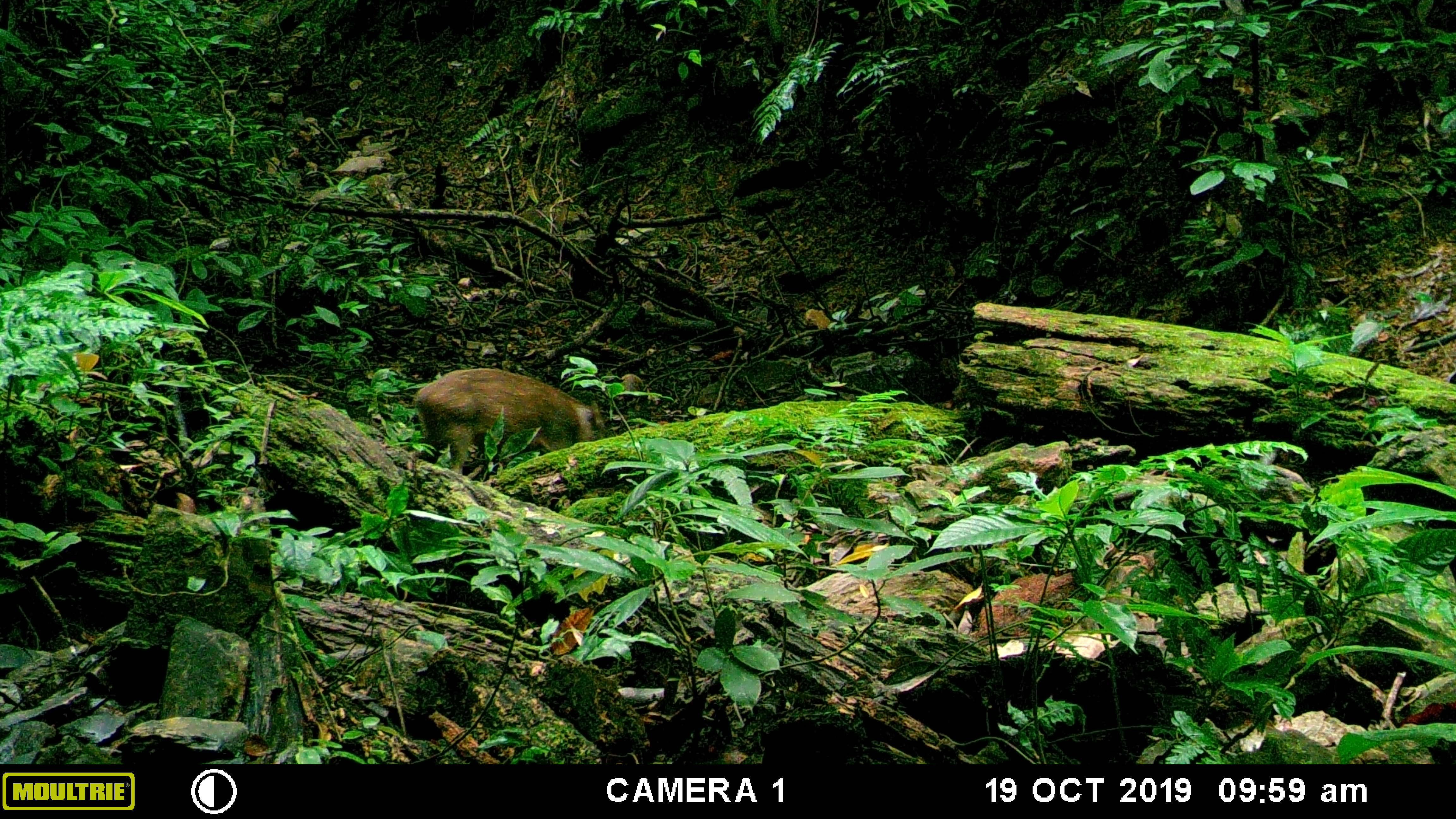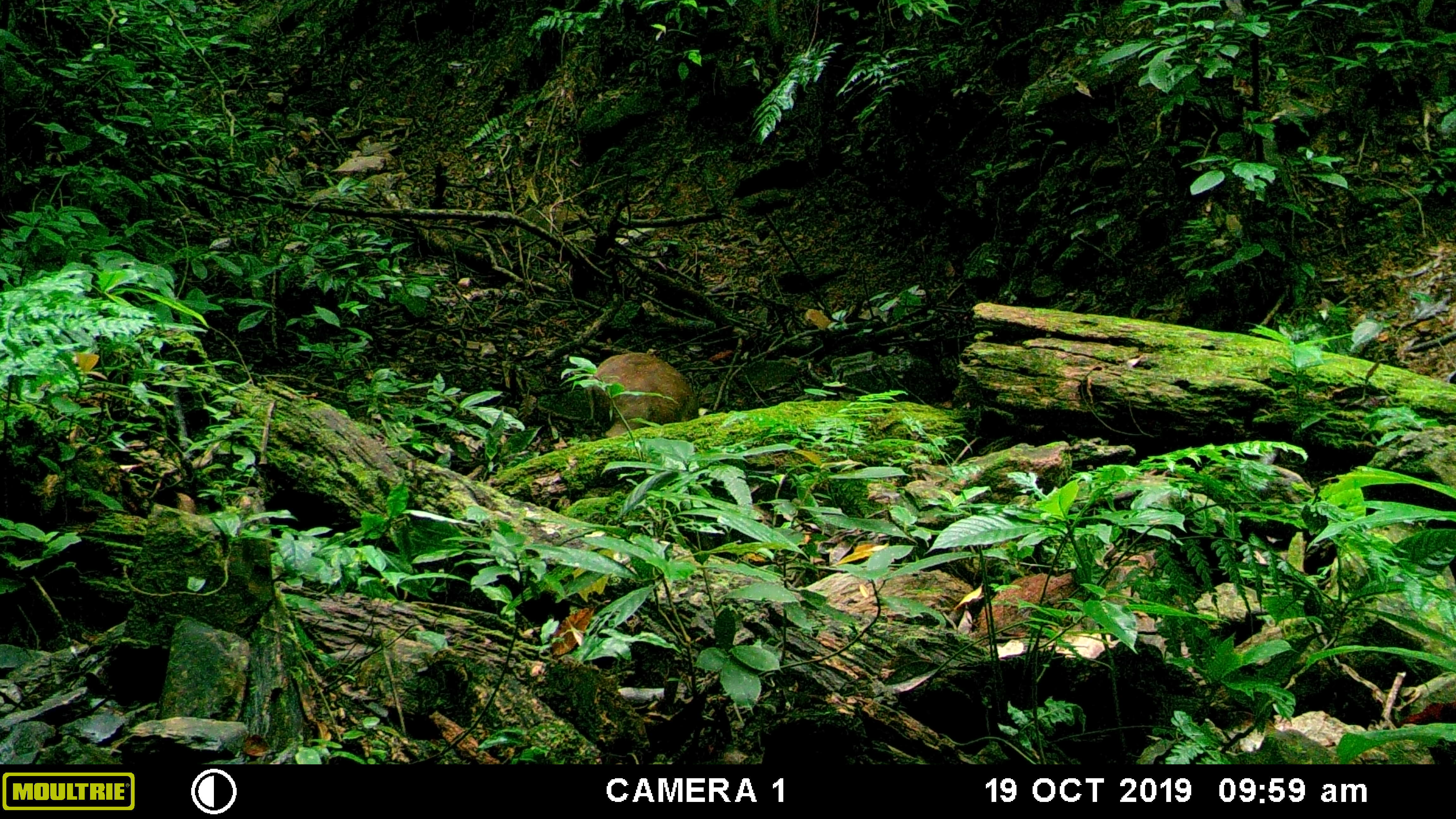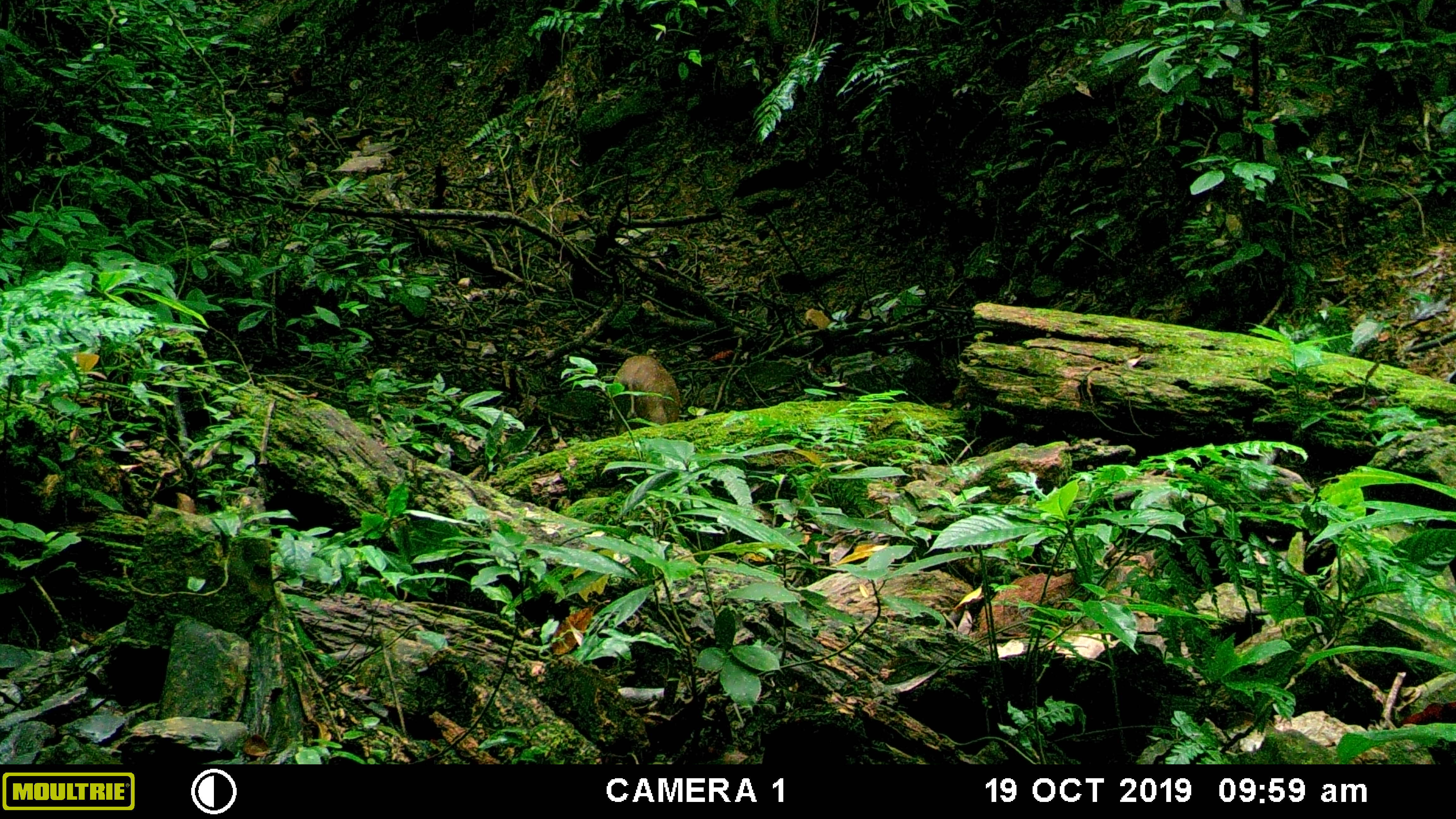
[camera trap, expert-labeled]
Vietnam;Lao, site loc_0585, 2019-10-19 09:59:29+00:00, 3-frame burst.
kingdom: Animalia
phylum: Chordata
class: Mammalia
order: Artiodactyla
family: Suidae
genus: Sus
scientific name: Sus scrofa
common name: eurasian wild pig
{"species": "eurasian wild pig (Sus scrofa)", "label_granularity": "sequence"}